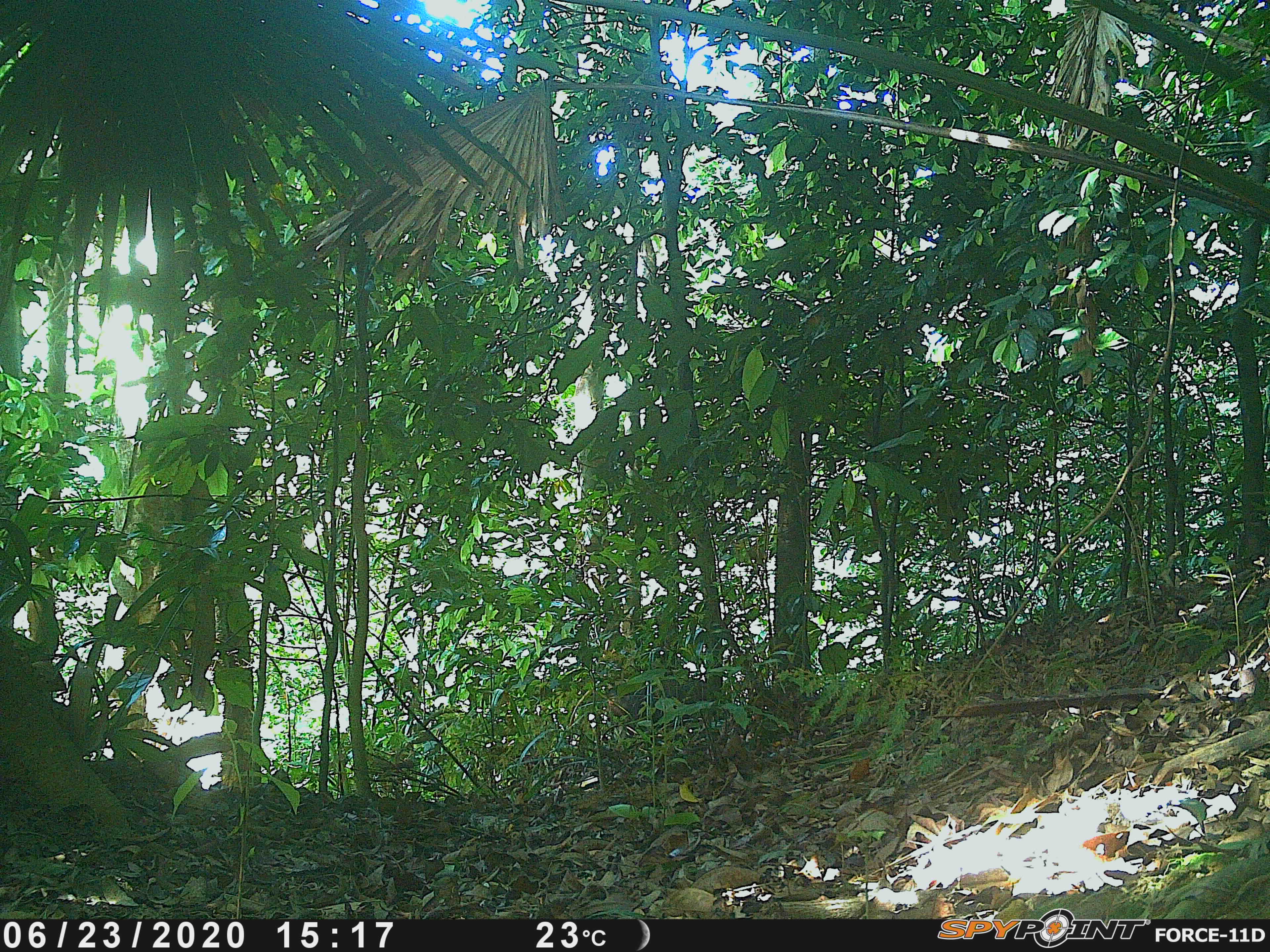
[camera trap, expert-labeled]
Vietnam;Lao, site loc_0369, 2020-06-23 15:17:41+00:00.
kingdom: Animalia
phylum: Chordata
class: Mammalia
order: Primates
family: Cercopithecidae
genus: Macaca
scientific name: Macaca arctoides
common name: stump-tailed macaque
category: stump tailed macaque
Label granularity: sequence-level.